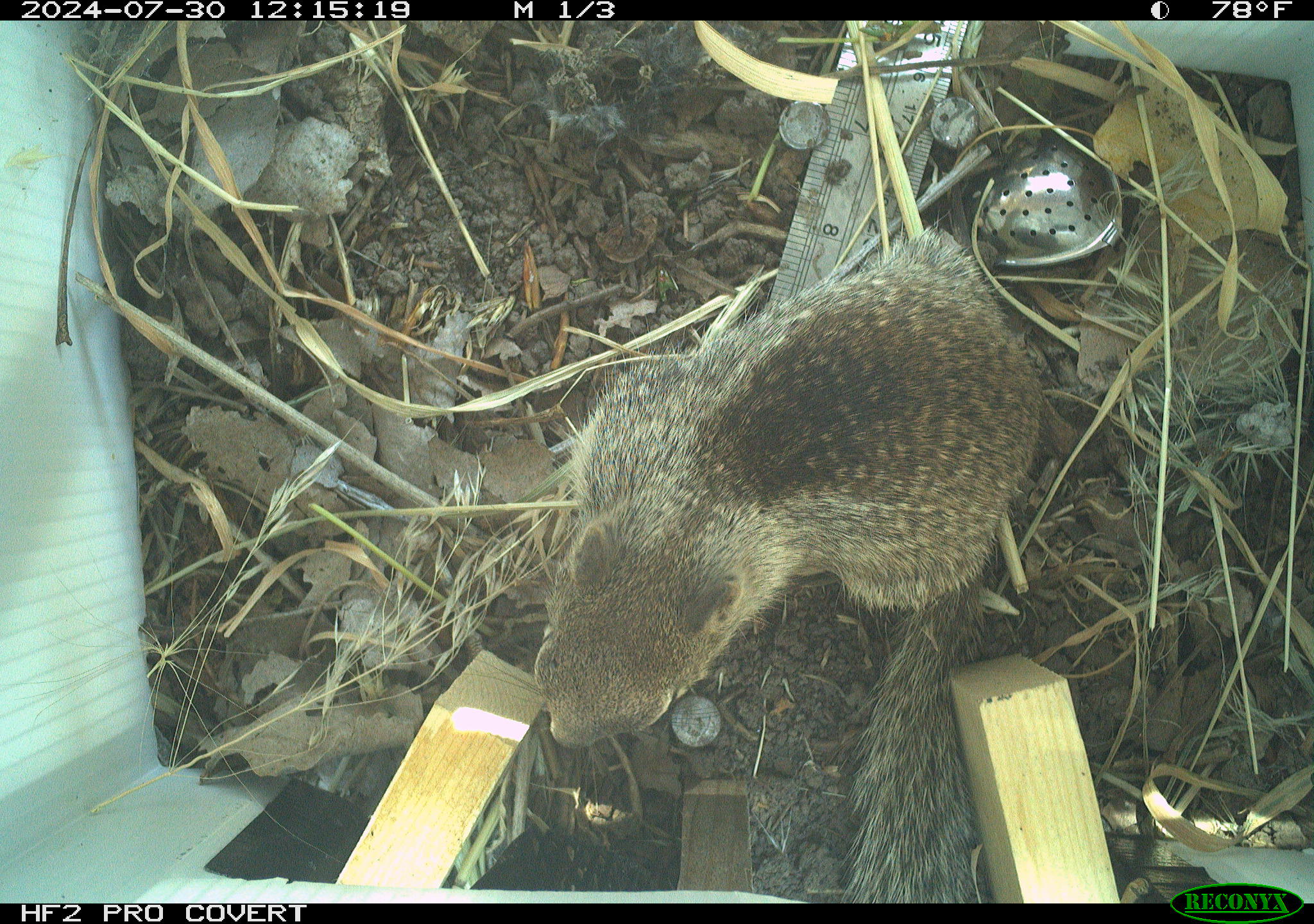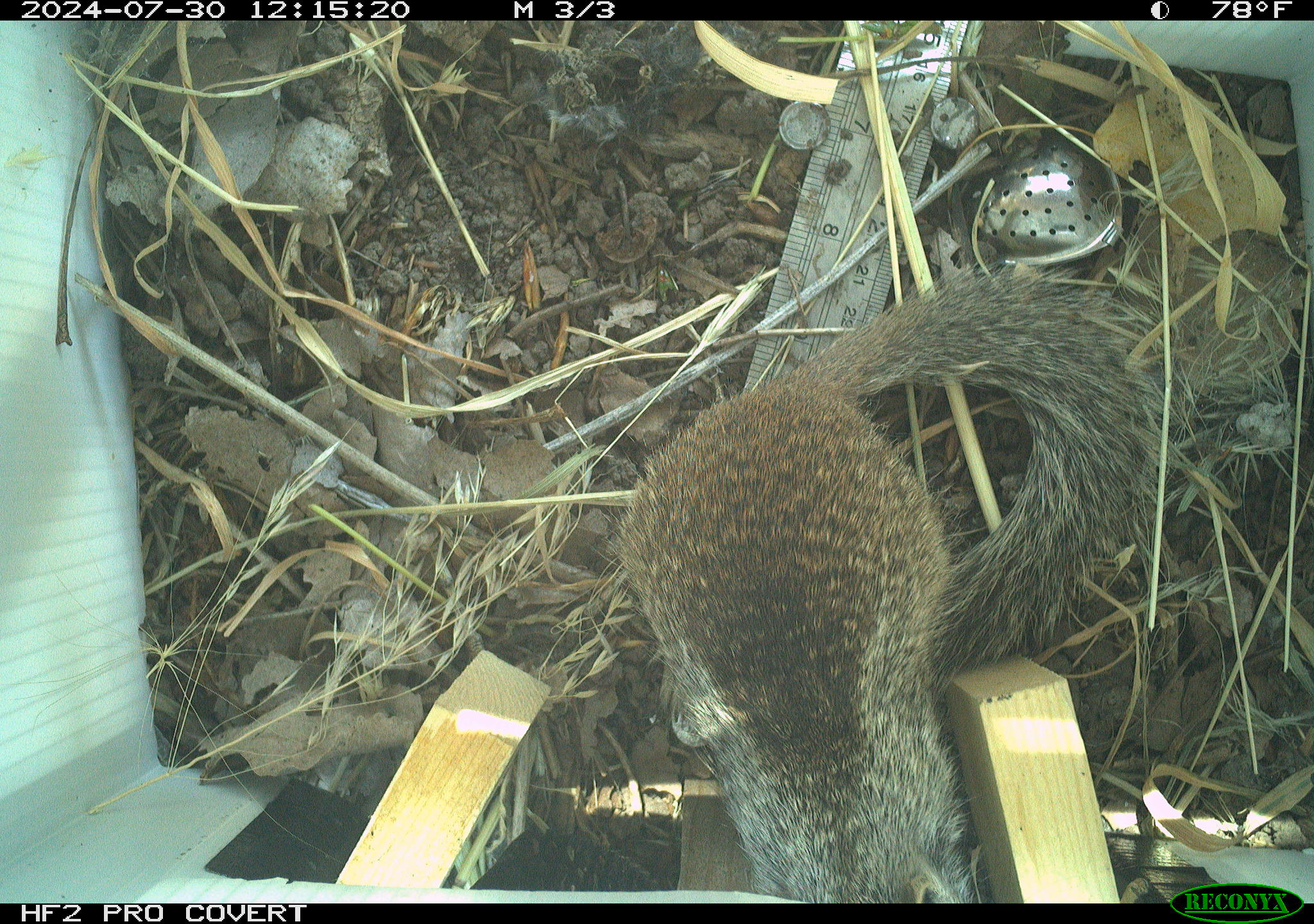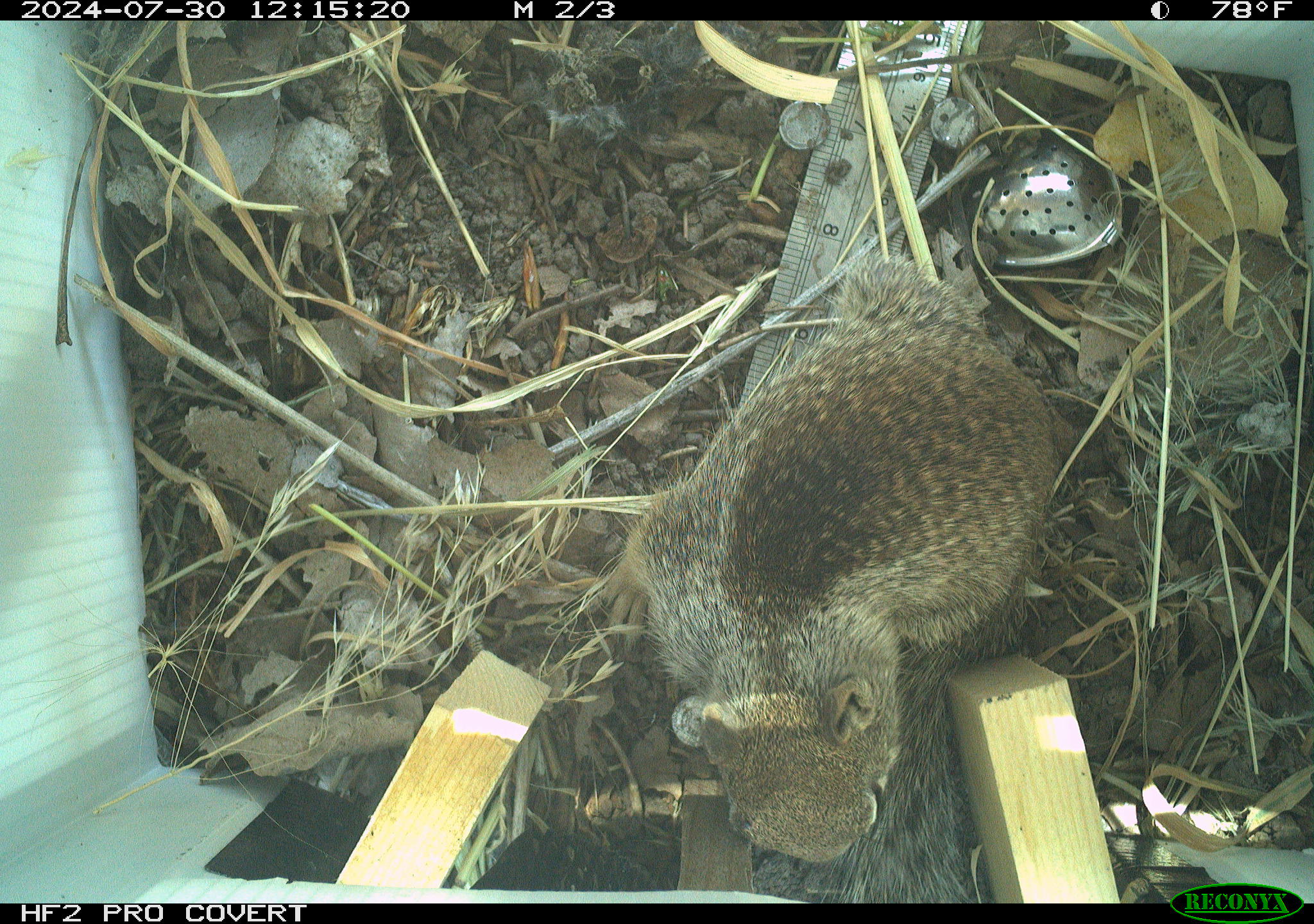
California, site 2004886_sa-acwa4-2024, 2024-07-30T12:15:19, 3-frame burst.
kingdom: Animalia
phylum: Chordata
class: Mammalia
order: Rodentia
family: Sciuridae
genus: Otospermophilus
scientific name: Otospermophilus beecheyi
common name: california ground squirrel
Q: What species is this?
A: California ground squirrel (Otospermophilus beecheyi).